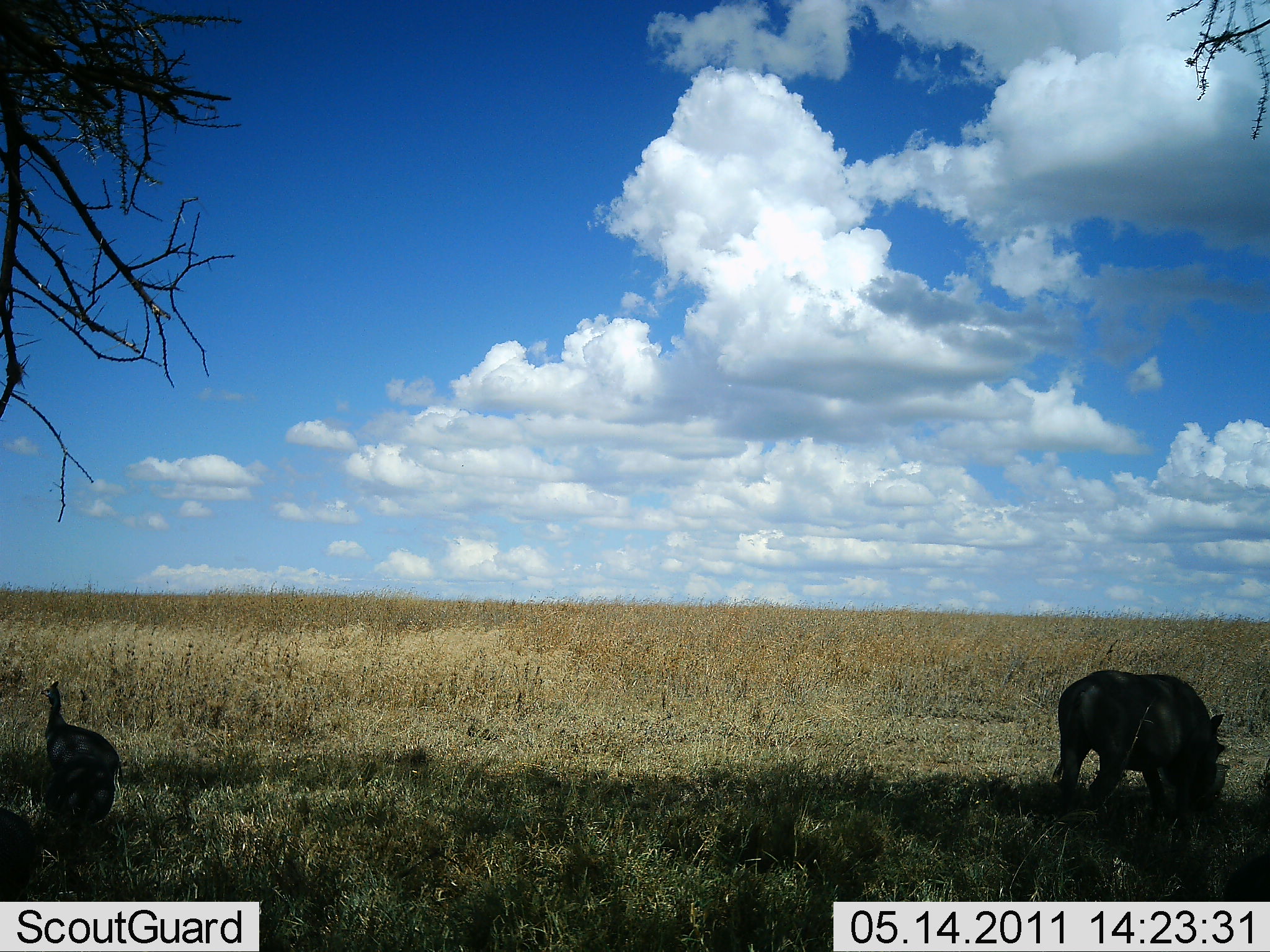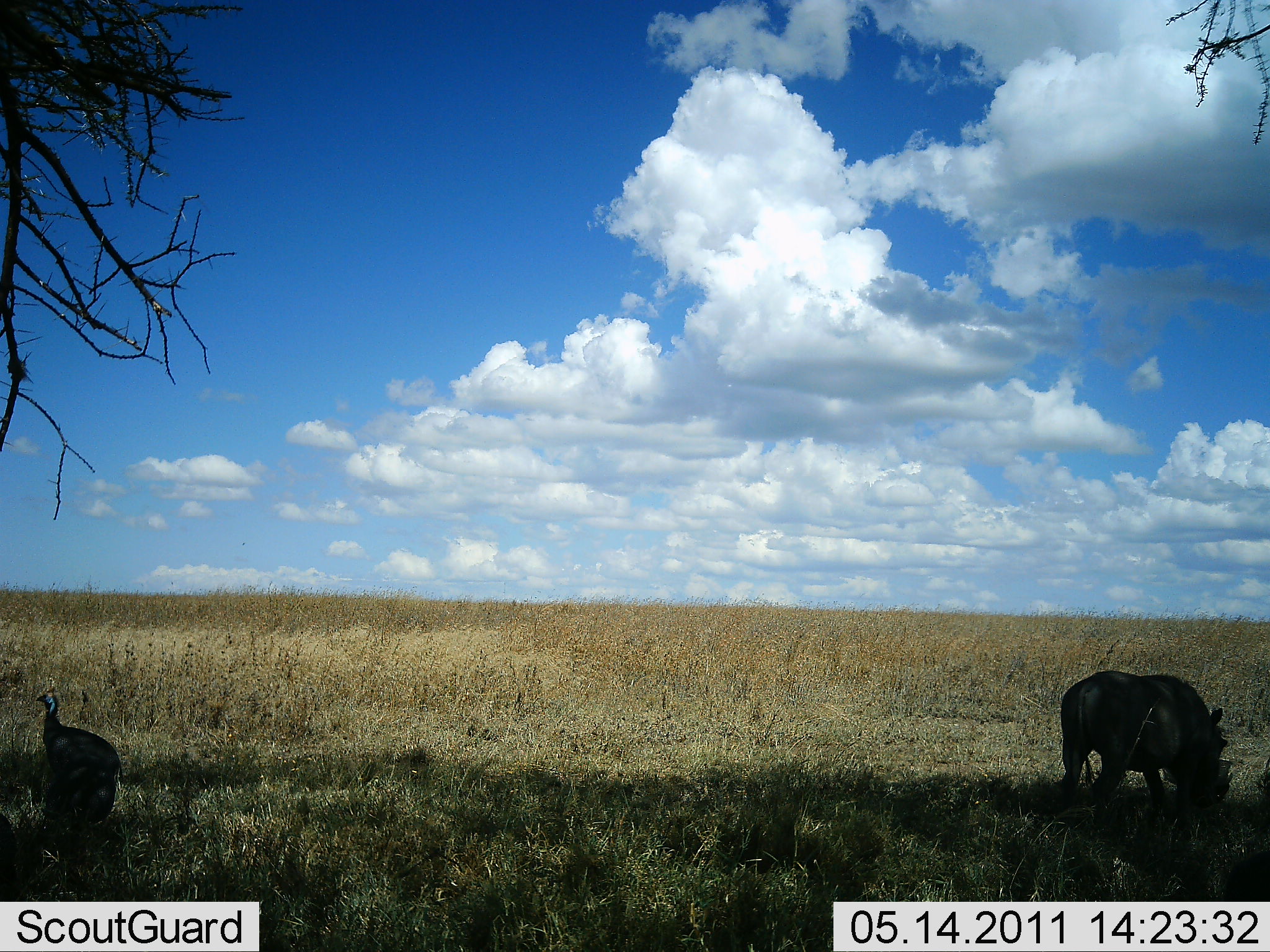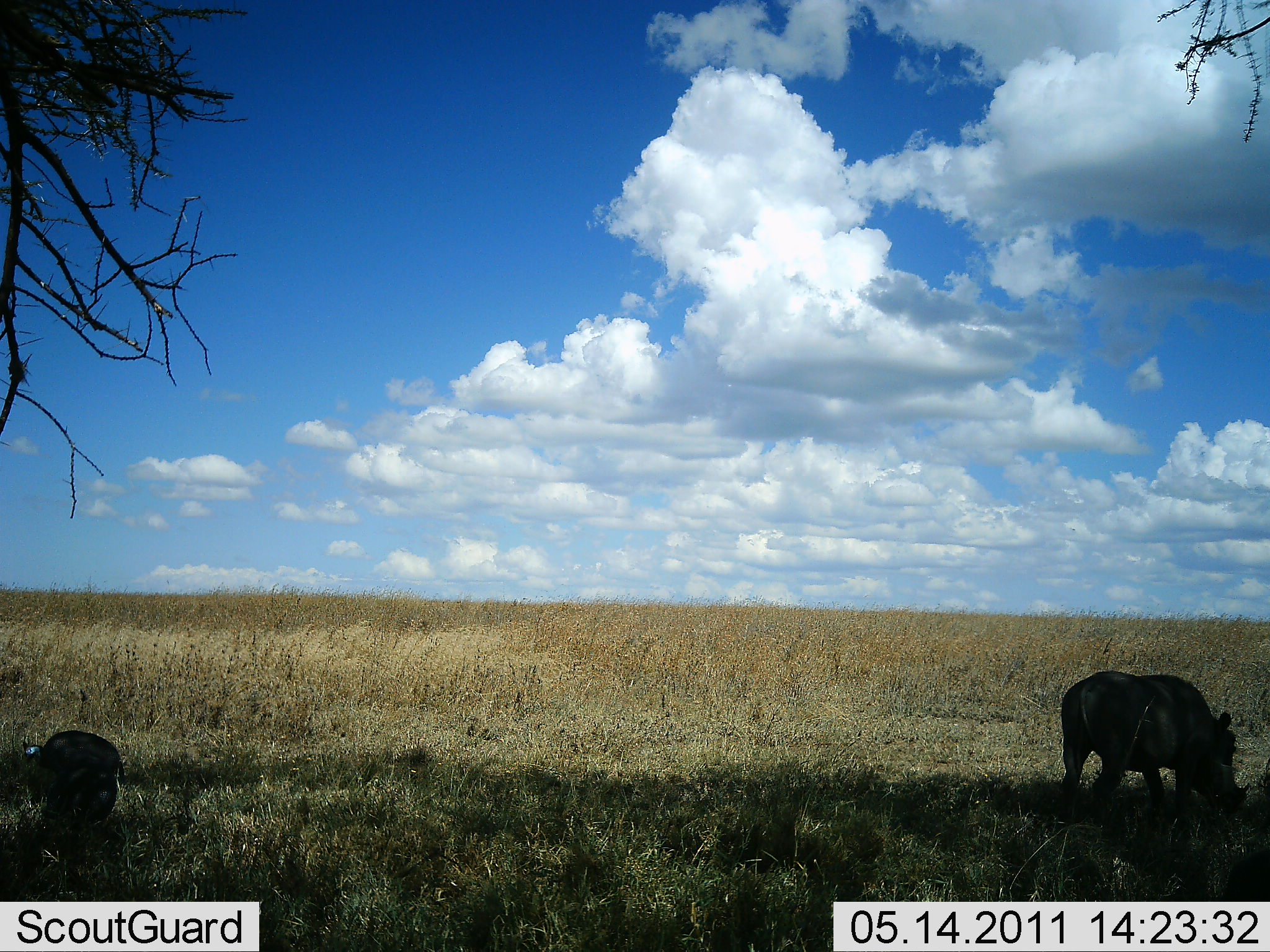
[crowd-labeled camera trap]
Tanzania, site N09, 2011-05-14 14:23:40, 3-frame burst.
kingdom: Animalia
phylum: Chordata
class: Aves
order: Galliformes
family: Numididae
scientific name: Numididae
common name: guinea fowl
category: guineafowl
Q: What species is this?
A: Guineafowl (guinea fowl) (Numididae).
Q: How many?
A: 1.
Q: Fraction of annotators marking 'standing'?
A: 91%.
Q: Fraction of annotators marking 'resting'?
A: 0%.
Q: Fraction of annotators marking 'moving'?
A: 0%.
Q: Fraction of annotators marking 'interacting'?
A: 0%.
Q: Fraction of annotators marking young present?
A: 0%.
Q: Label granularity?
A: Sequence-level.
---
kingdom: Animalia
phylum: Chordata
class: Mammalia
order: Artiodactyla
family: Suidae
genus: Phacochoerus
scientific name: Phacochoerus africanus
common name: warthog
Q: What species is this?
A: Warthog (Phacochoerus africanus).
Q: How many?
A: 1.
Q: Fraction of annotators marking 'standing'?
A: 40%.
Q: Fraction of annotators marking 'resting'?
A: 0%.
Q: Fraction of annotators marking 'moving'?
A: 0%.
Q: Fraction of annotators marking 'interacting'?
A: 0%.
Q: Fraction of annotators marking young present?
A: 0%.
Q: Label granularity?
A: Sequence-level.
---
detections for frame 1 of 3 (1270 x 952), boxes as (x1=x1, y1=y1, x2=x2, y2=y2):
animal: (x1=1035, y1=668, x2=1233, y2=866); (x1=38, y1=681, x2=128, y2=839); (x1=0, y1=806, x2=38, y2=901)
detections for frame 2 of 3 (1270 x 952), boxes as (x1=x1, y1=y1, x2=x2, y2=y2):
animal: (x1=1044, y1=669, x2=1237, y2=840); (x1=33, y1=690, x2=124, y2=839); (x1=0, y1=814, x2=20, y2=901)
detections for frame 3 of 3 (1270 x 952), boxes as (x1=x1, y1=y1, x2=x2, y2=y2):
animal: (x1=1045, y1=669, x2=1252, y2=862); (x1=22, y1=730, x2=128, y2=830)